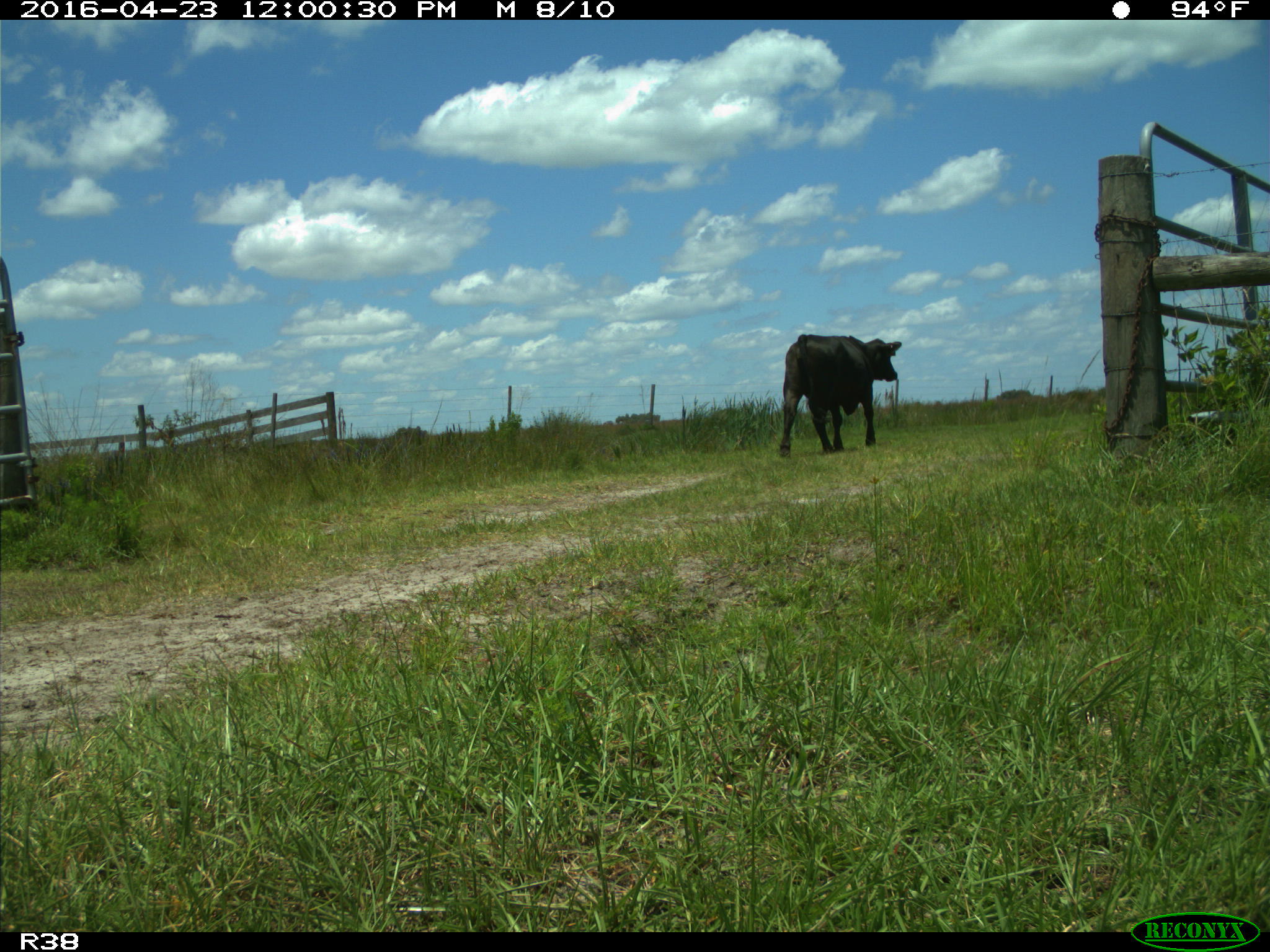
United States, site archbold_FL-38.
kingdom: Animalia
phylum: Chordata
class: Mammalia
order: Artiodactyla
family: Bovidae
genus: Bos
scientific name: Bos taurus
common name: domestic cow